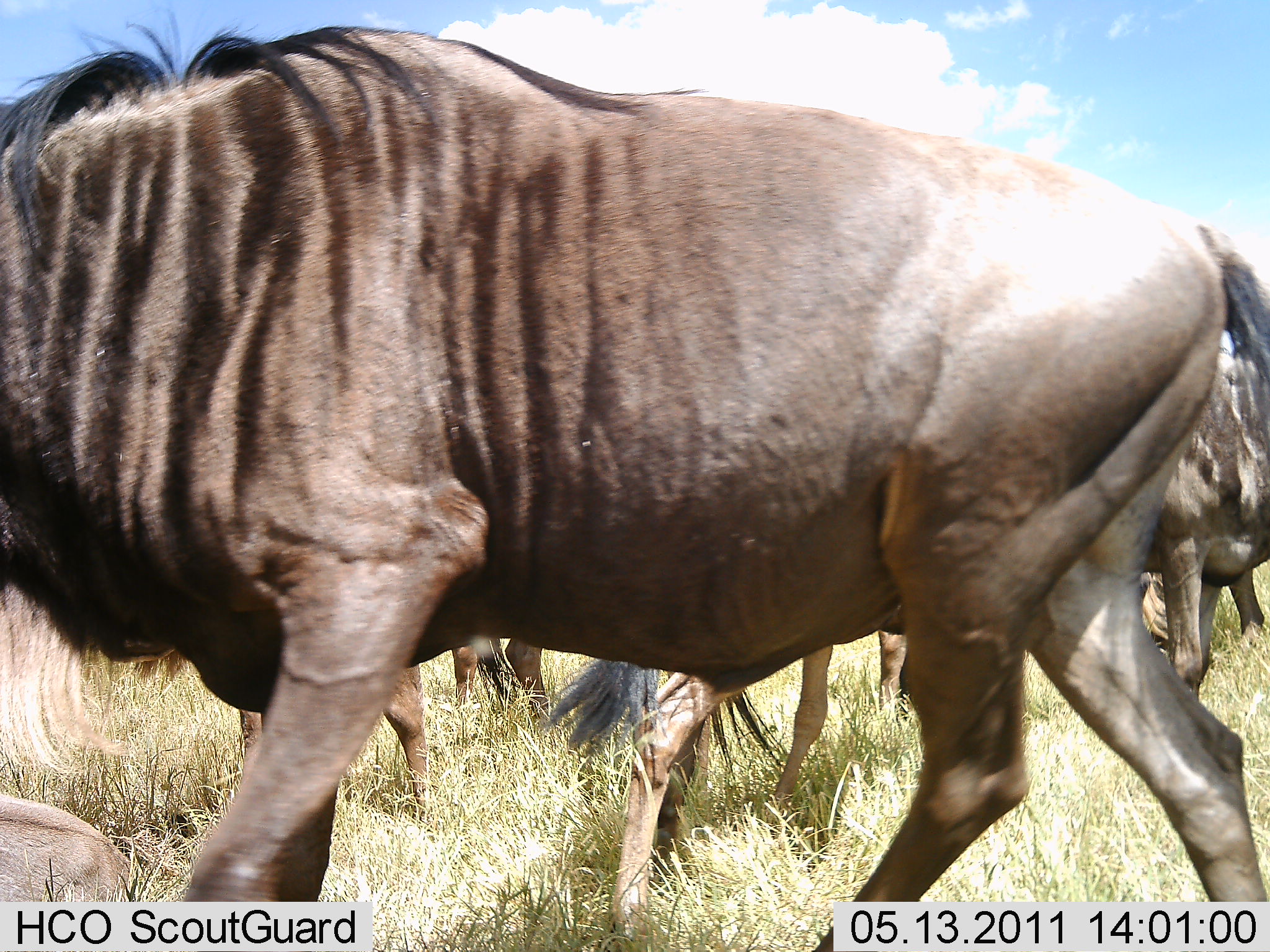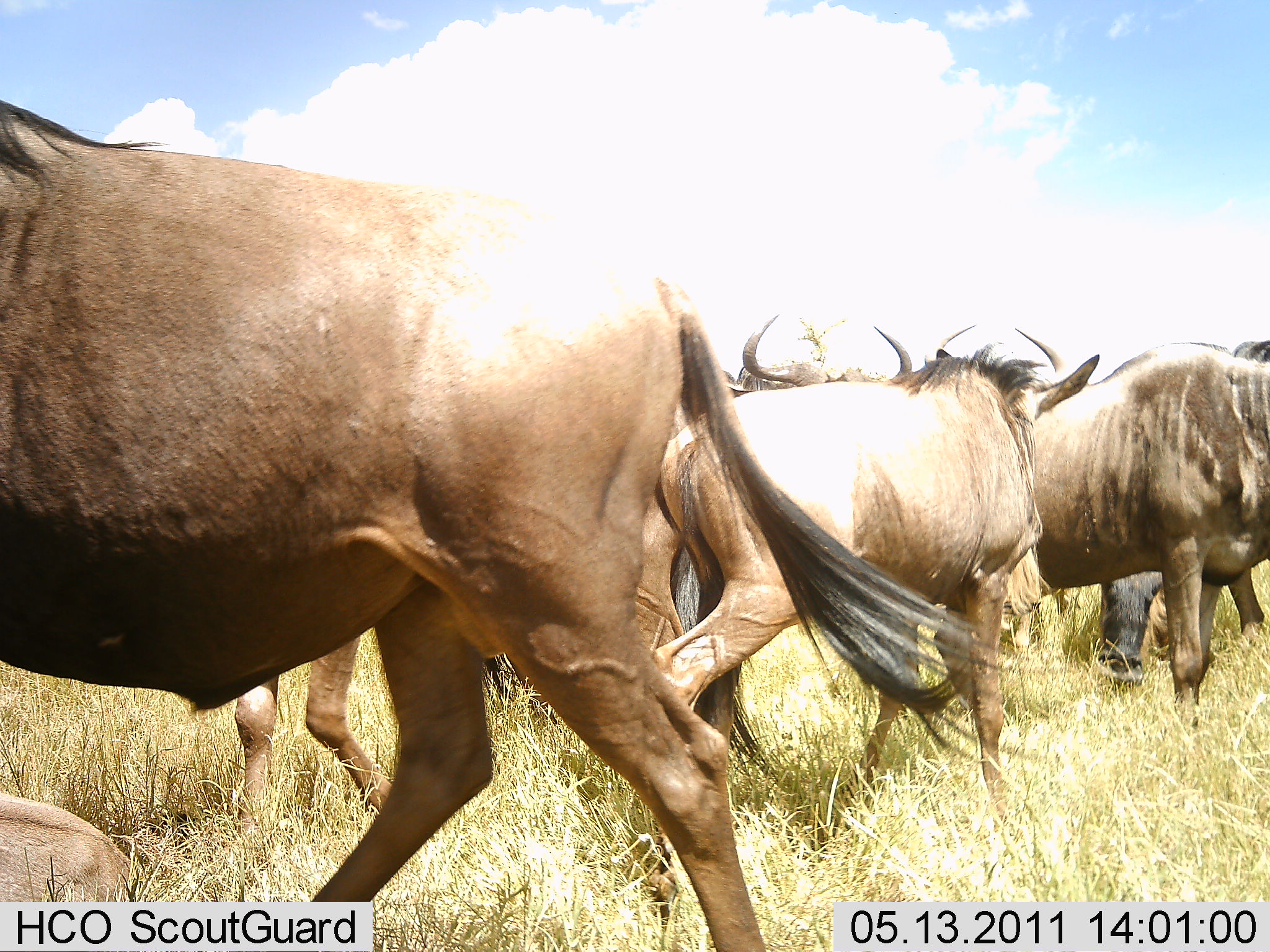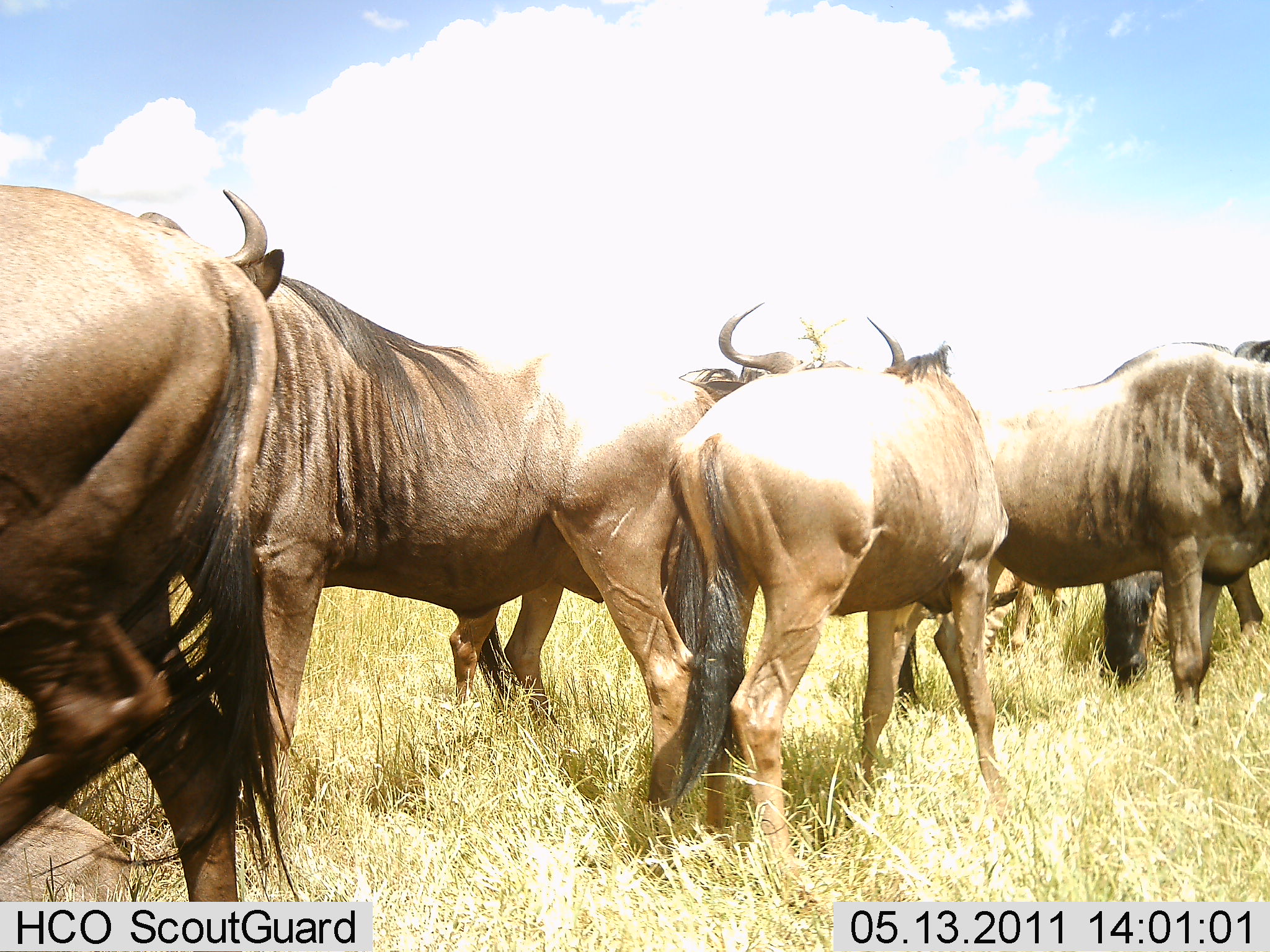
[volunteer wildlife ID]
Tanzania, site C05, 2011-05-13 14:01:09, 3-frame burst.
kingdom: Animalia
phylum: Chordata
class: Mammalia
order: Artiodactyla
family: Bovidae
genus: Connochaetes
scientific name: Connochaetes taurinus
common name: blue wildebeest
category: wildebeest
Wildebeest (blue wildebeest) (Connochaetes taurinus), count 6. Behavior (volunteer vote fractions): standing 70%, resting 10%, moving 80%, interacting 0%. Young present (vote fraction): 0%. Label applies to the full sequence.